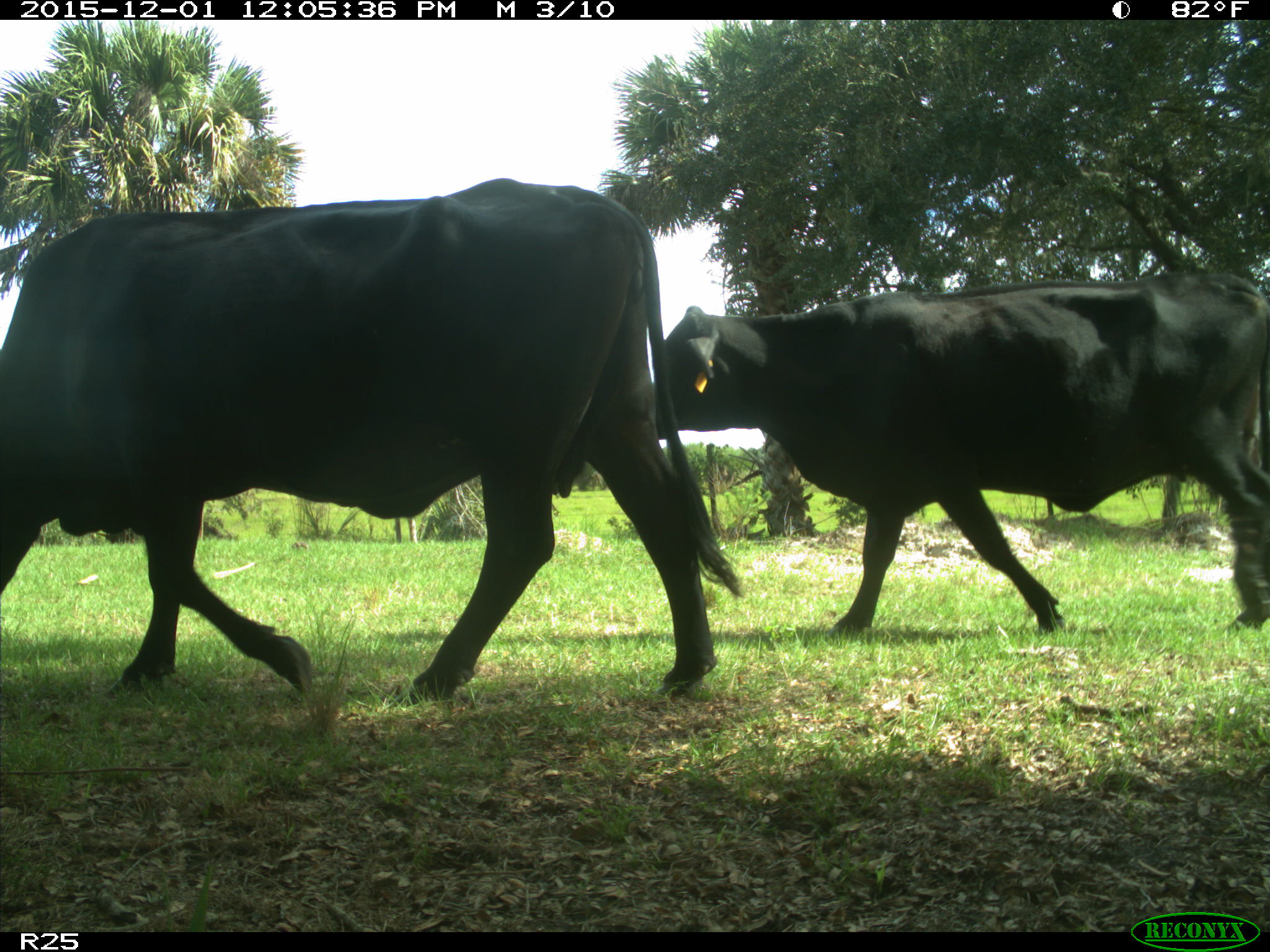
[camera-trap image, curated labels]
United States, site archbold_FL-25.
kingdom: Animalia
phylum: Chordata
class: Mammalia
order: Artiodactyla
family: Bovidae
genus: Bos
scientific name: Bos taurus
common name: domestic cow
Bos taurus (domestic cow).